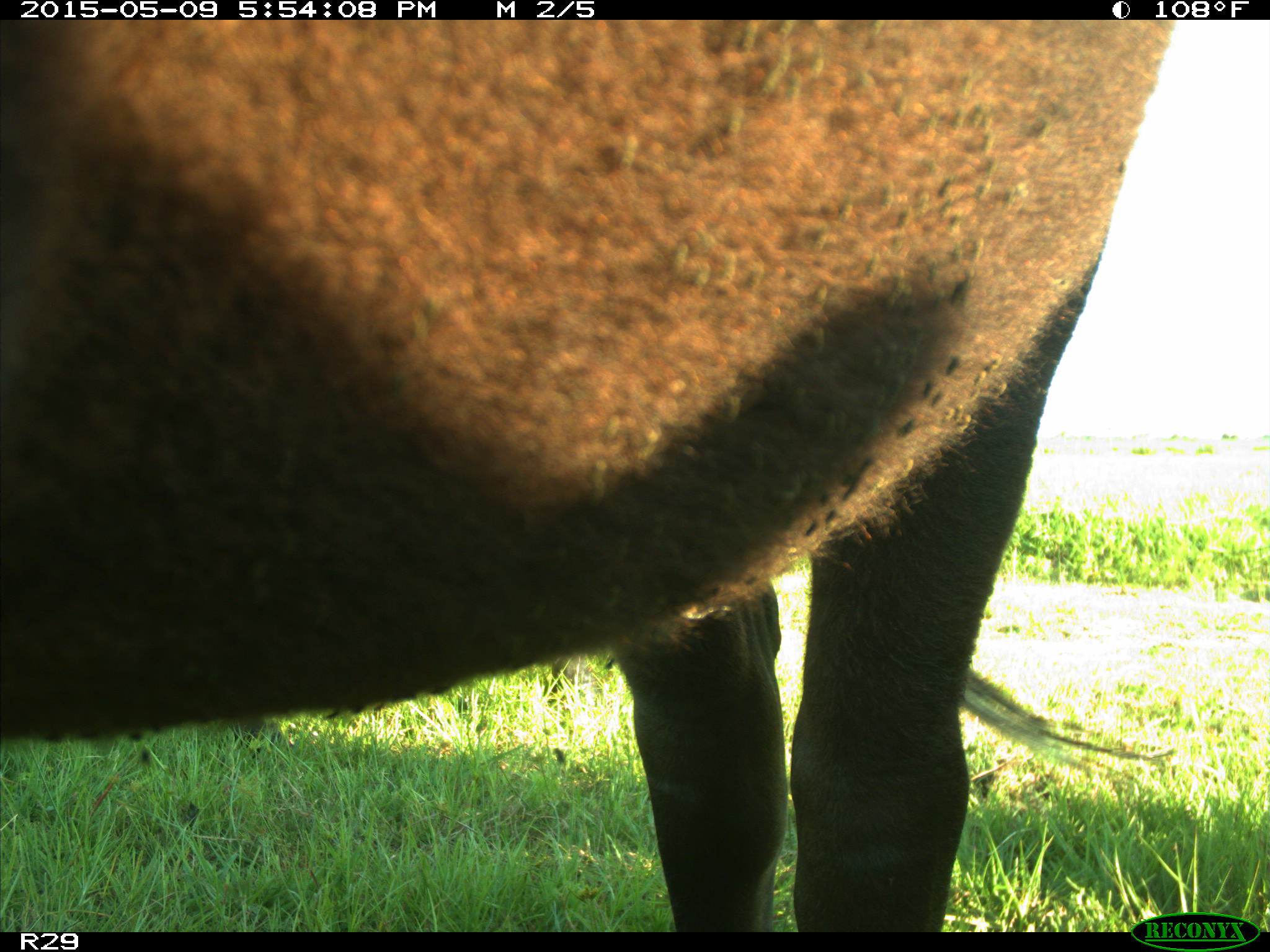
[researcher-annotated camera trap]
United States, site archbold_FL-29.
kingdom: Animalia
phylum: Chordata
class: Mammalia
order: Artiodactyla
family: Bovidae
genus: Bos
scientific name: Bos taurus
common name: domestic cow